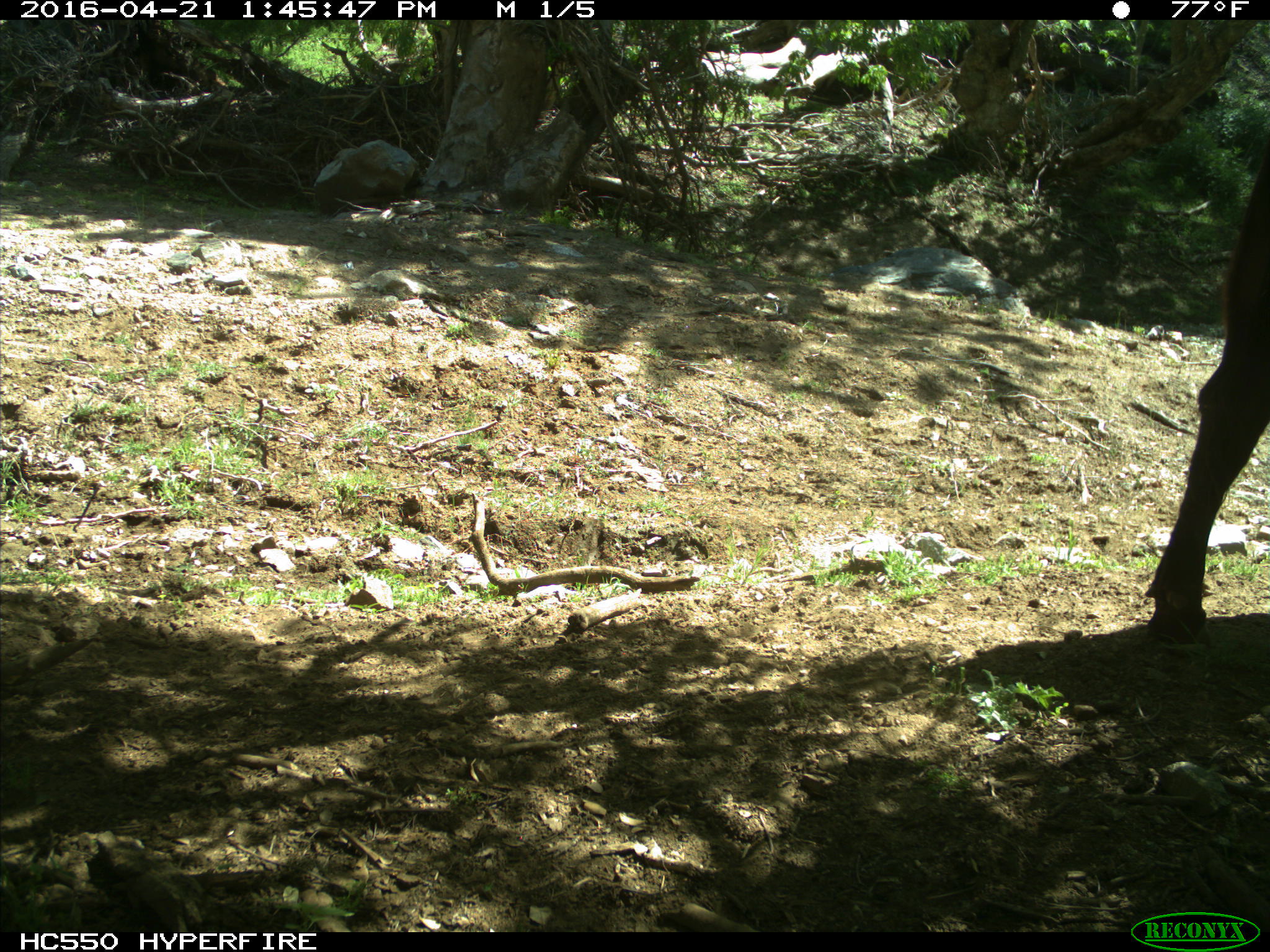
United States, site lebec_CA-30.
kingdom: Animalia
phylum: Chordata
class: Mammalia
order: Artiodactyla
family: Bovidae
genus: Bos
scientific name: Bos taurus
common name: domestic cow